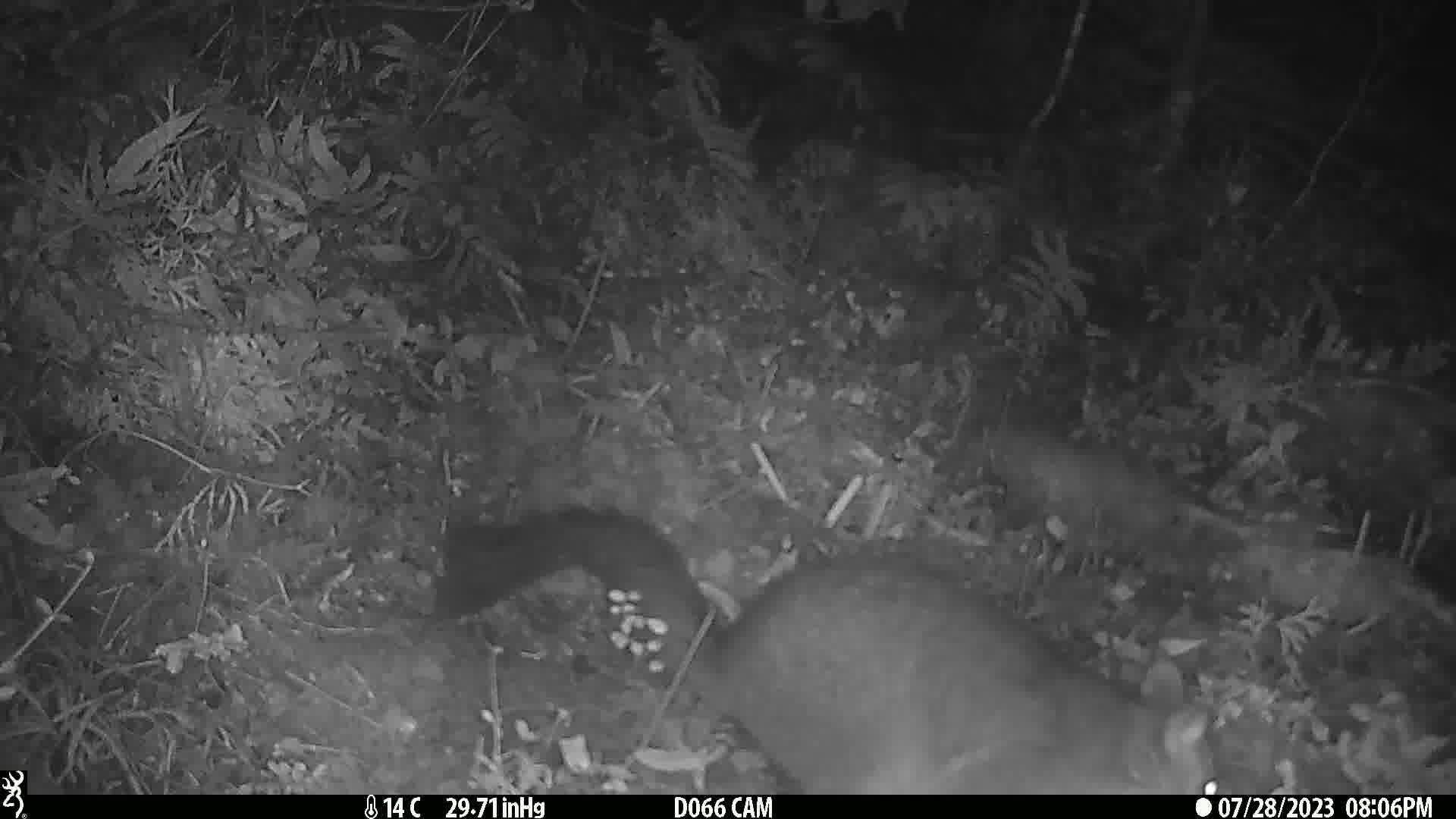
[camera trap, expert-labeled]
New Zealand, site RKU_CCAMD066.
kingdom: Animalia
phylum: Chordata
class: Mammalia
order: Diprotodontia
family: Phalangeridae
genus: Trichosurus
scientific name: Trichosurus vulpecula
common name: common brushtail possum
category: possum